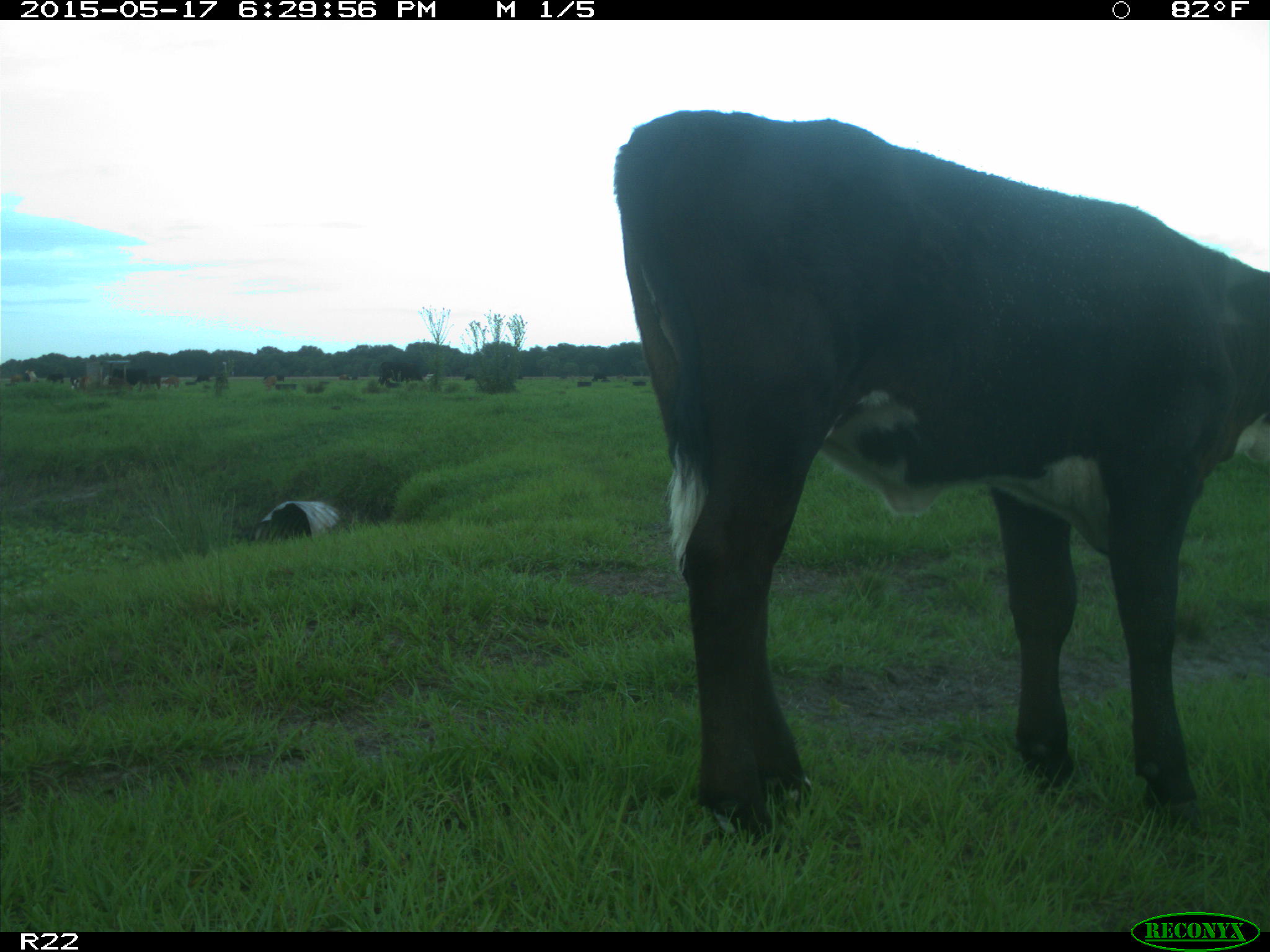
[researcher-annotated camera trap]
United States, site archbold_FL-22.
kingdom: Animalia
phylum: Chordata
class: Mammalia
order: Artiodactyla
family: Bovidae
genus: Bos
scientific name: Bos taurus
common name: domestic cow